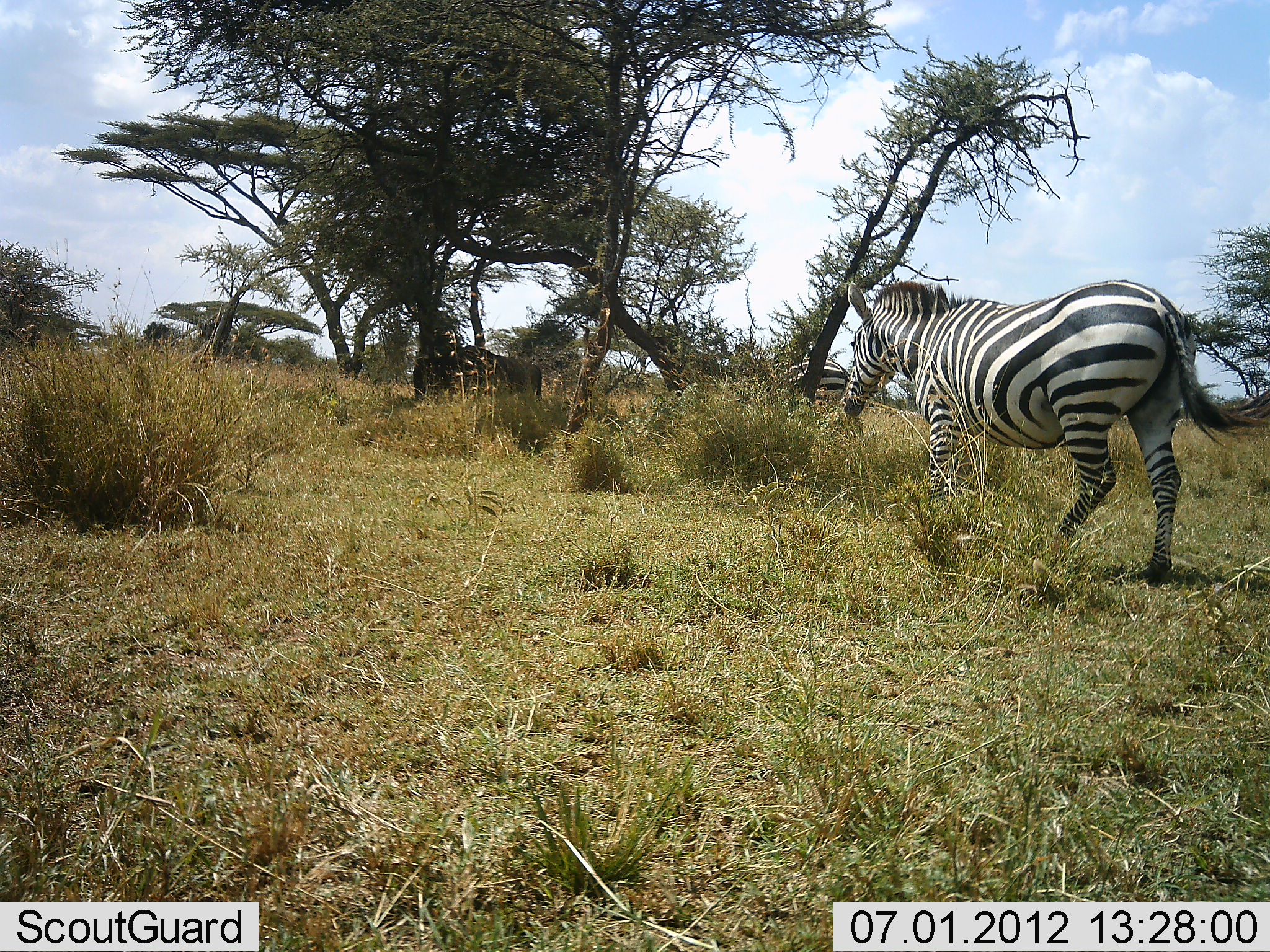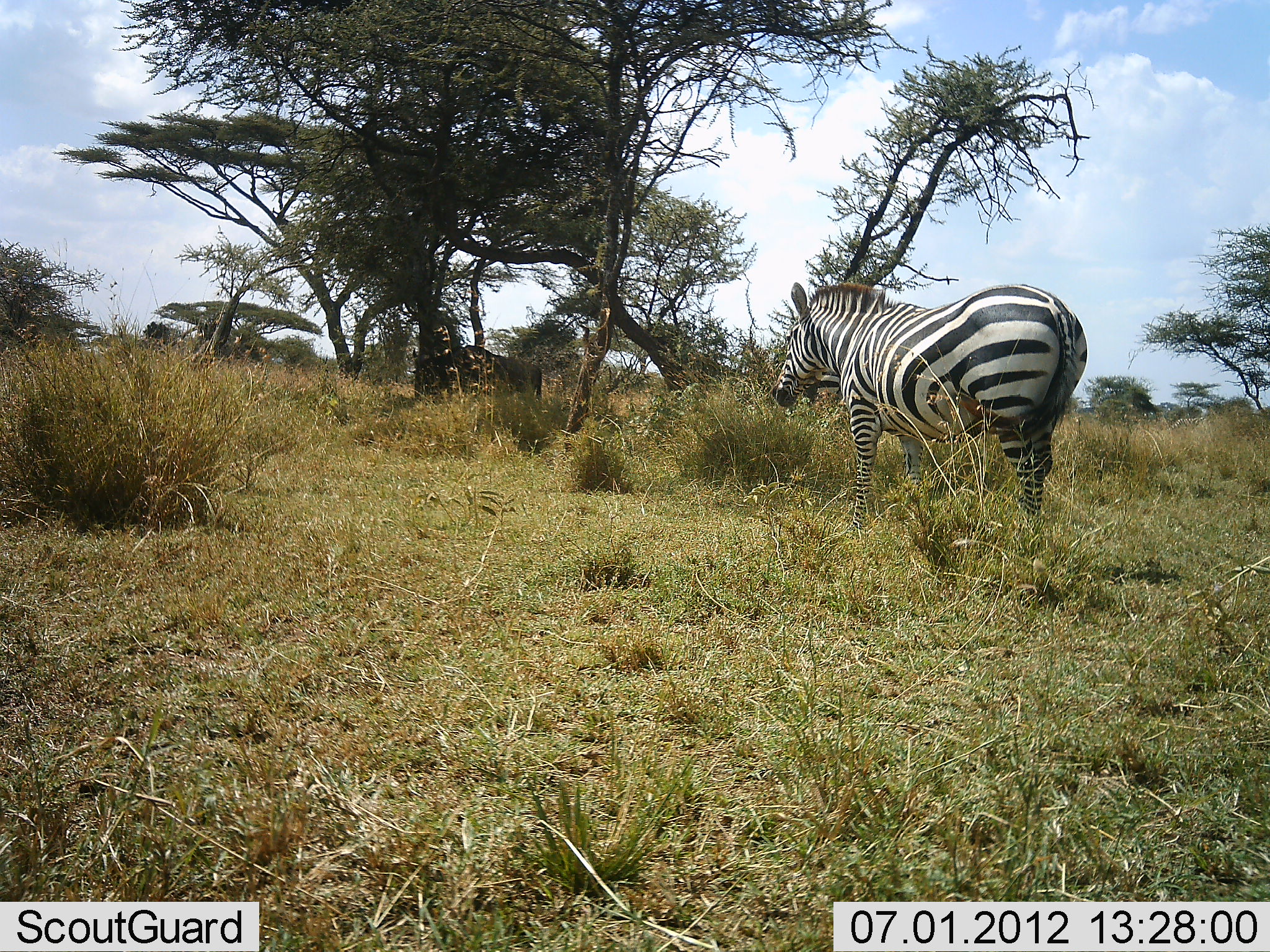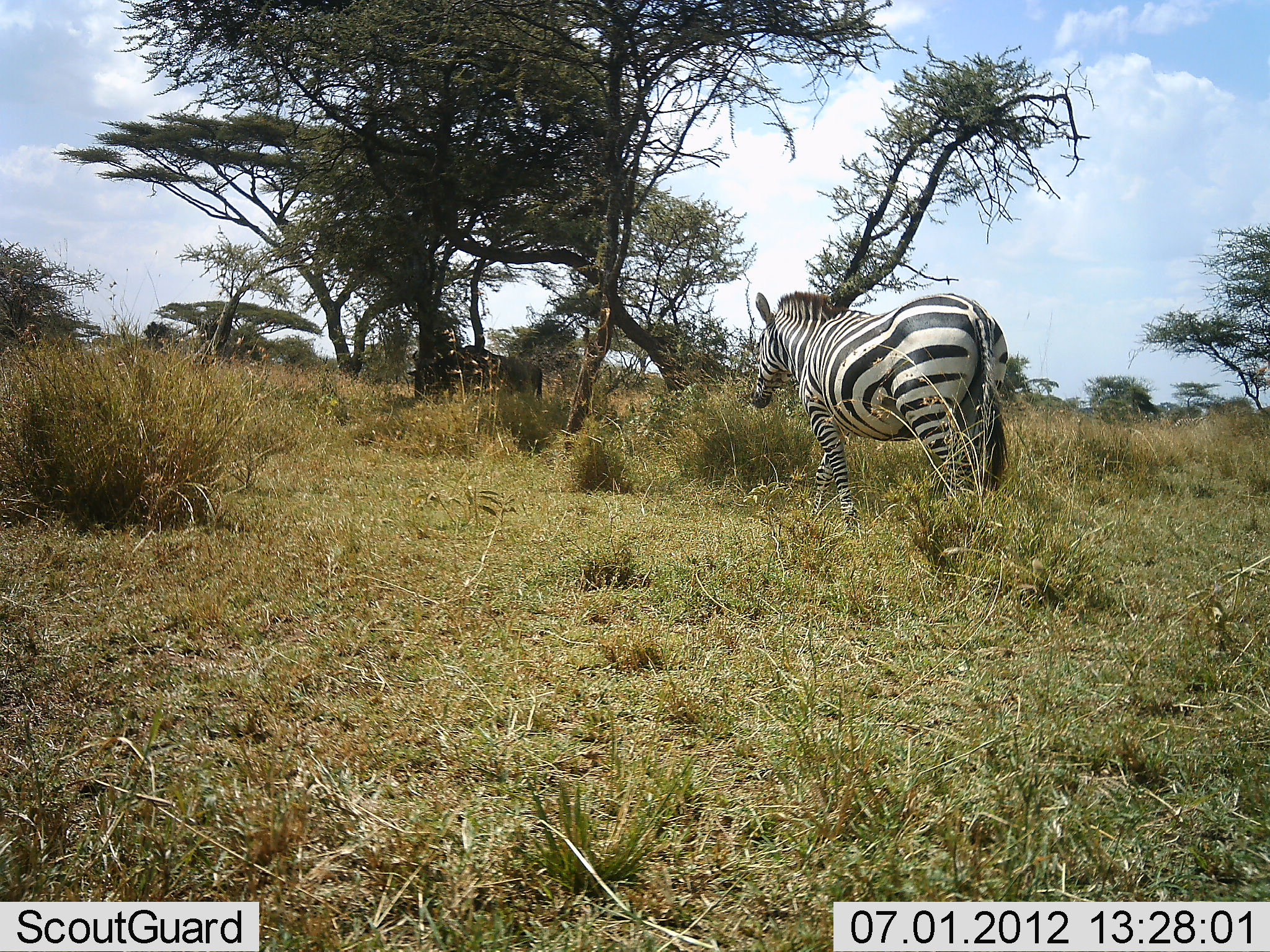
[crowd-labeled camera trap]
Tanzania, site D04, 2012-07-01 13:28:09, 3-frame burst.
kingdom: Animalia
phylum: Chordata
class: Mammalia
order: Perissodactyla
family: Equidae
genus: Equus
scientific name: Equus quagga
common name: plains zebra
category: zebra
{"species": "zebra (plains zebra) (Equus quagga)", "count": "1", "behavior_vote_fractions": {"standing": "21%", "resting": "0%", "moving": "95%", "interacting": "0%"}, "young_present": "0%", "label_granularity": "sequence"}